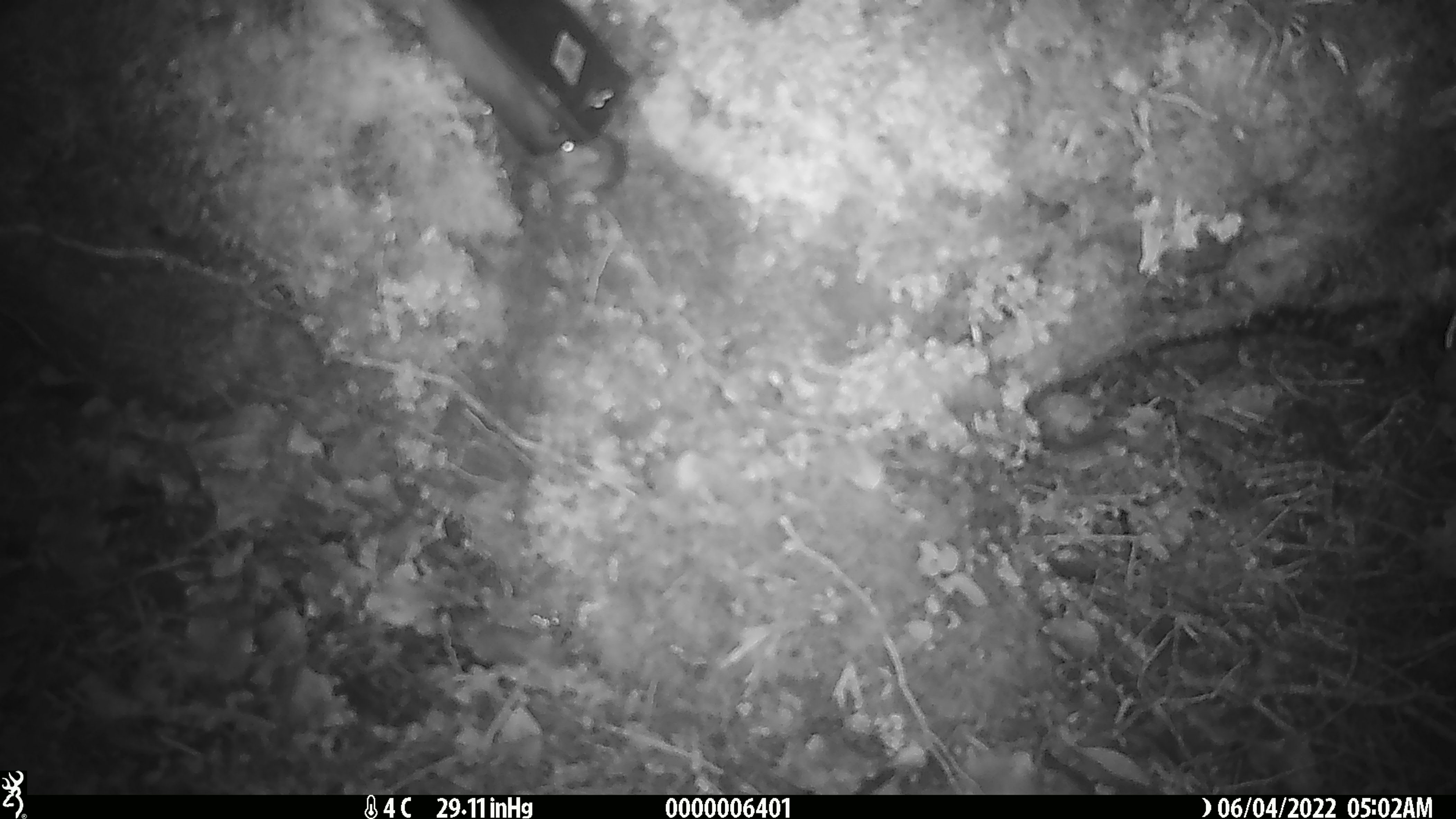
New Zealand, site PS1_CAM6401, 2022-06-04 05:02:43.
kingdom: Animalia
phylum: Chordata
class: Mammalia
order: Rodentia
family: Muridae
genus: Mus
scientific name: Mus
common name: mouse